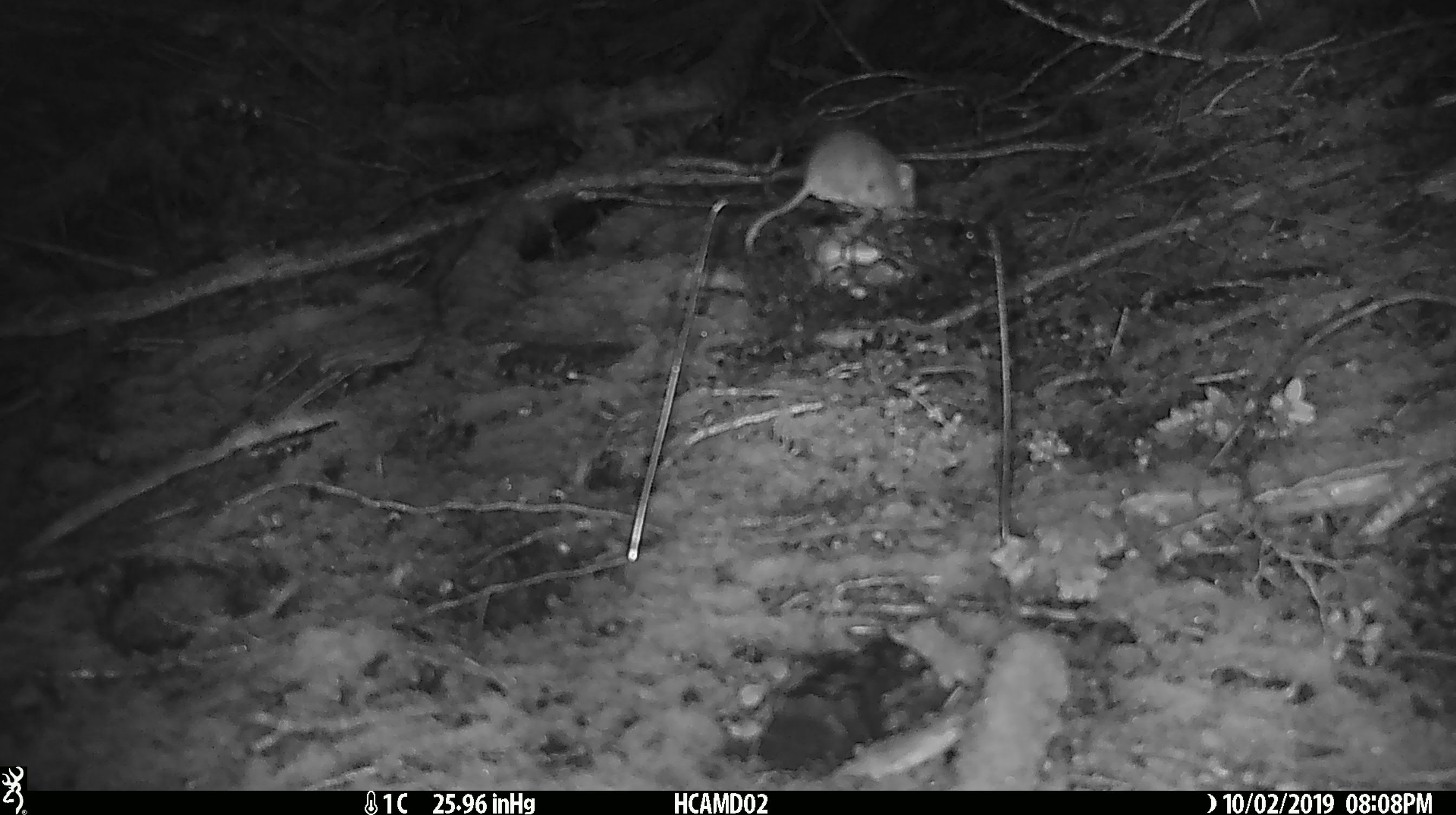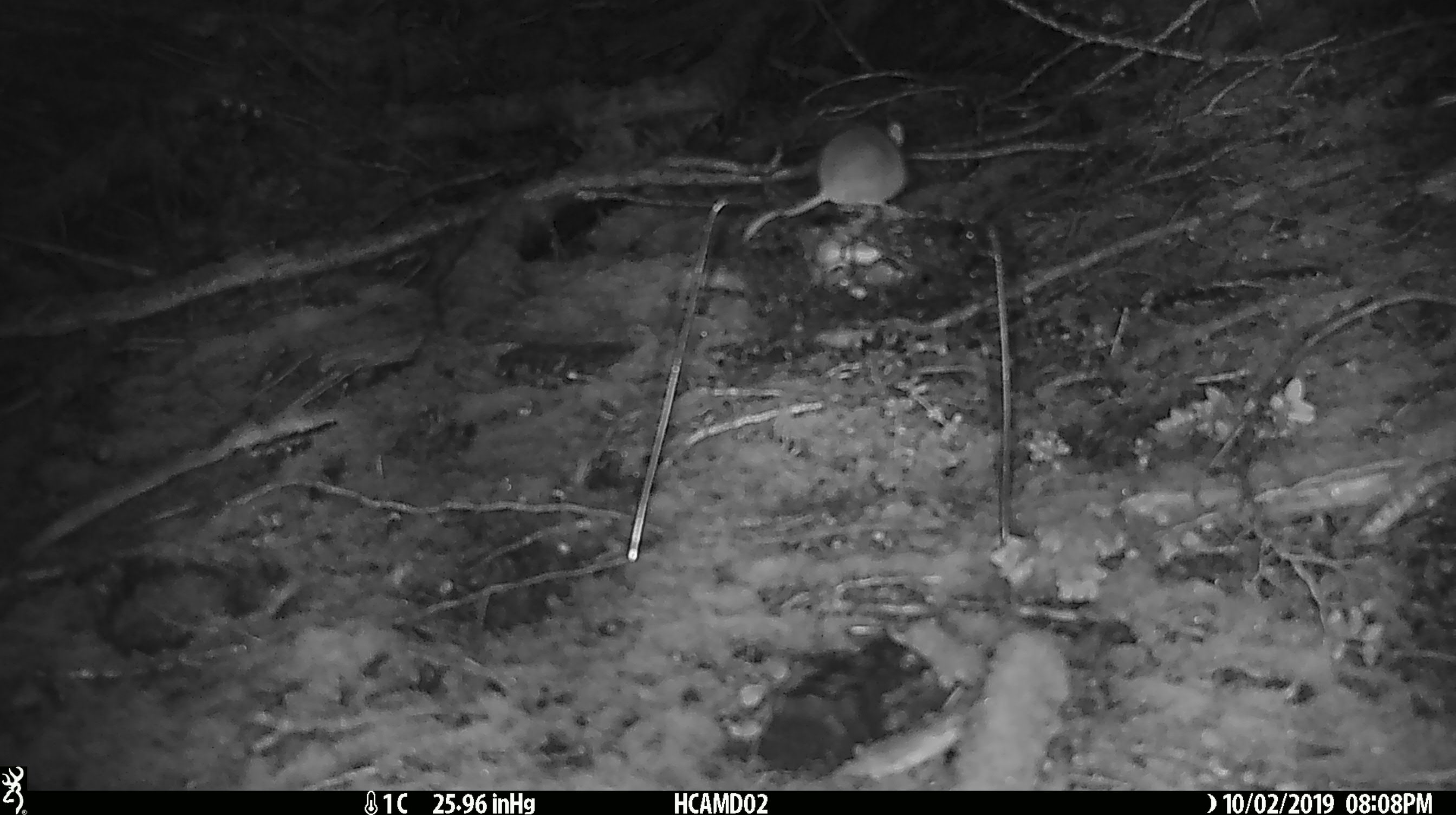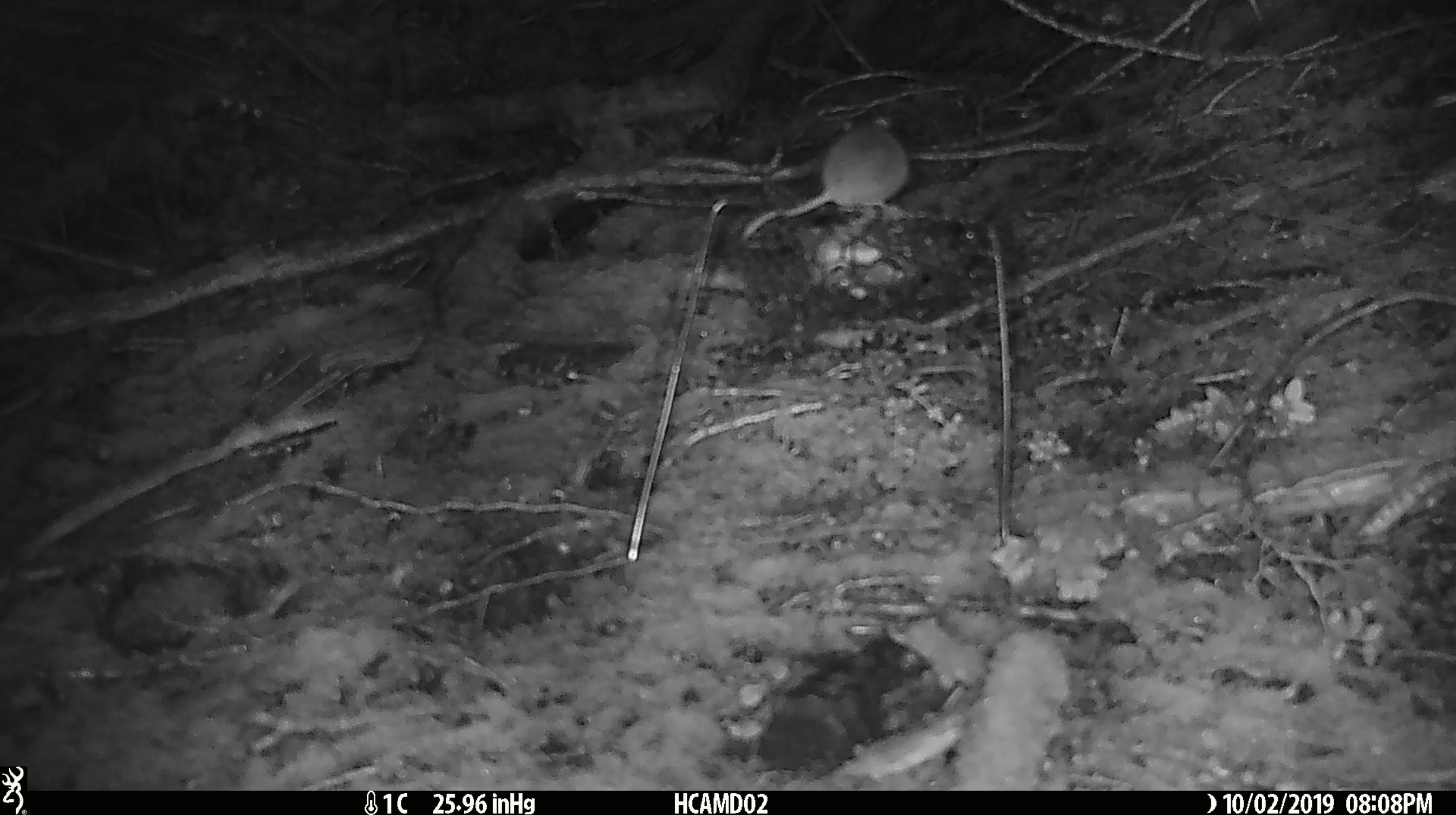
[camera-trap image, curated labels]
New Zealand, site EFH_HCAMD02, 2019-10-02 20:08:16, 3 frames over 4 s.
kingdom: Animalia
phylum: Chordata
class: Mammalia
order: Rodentia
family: Muridae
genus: Mus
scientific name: Mus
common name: mouse